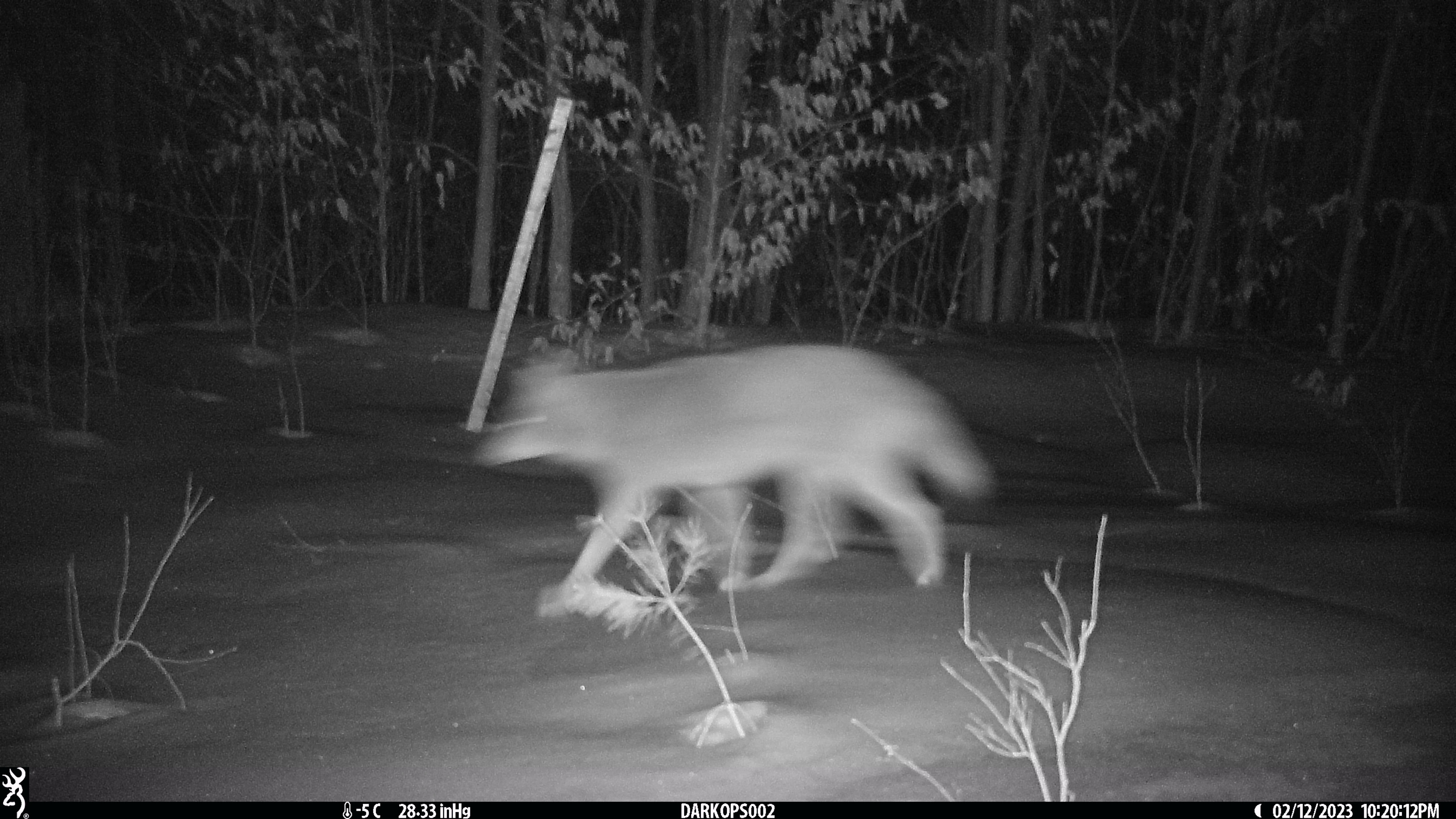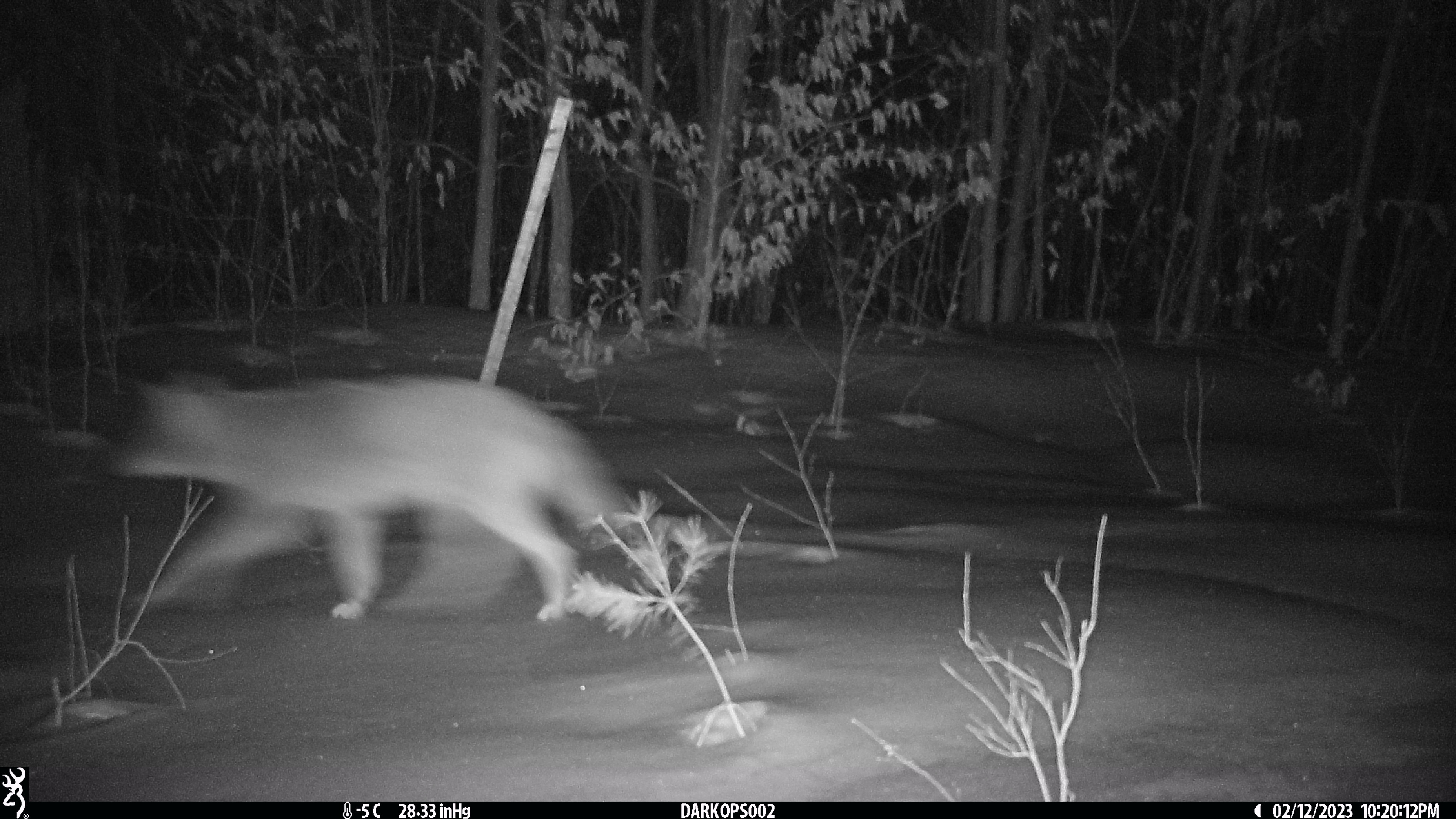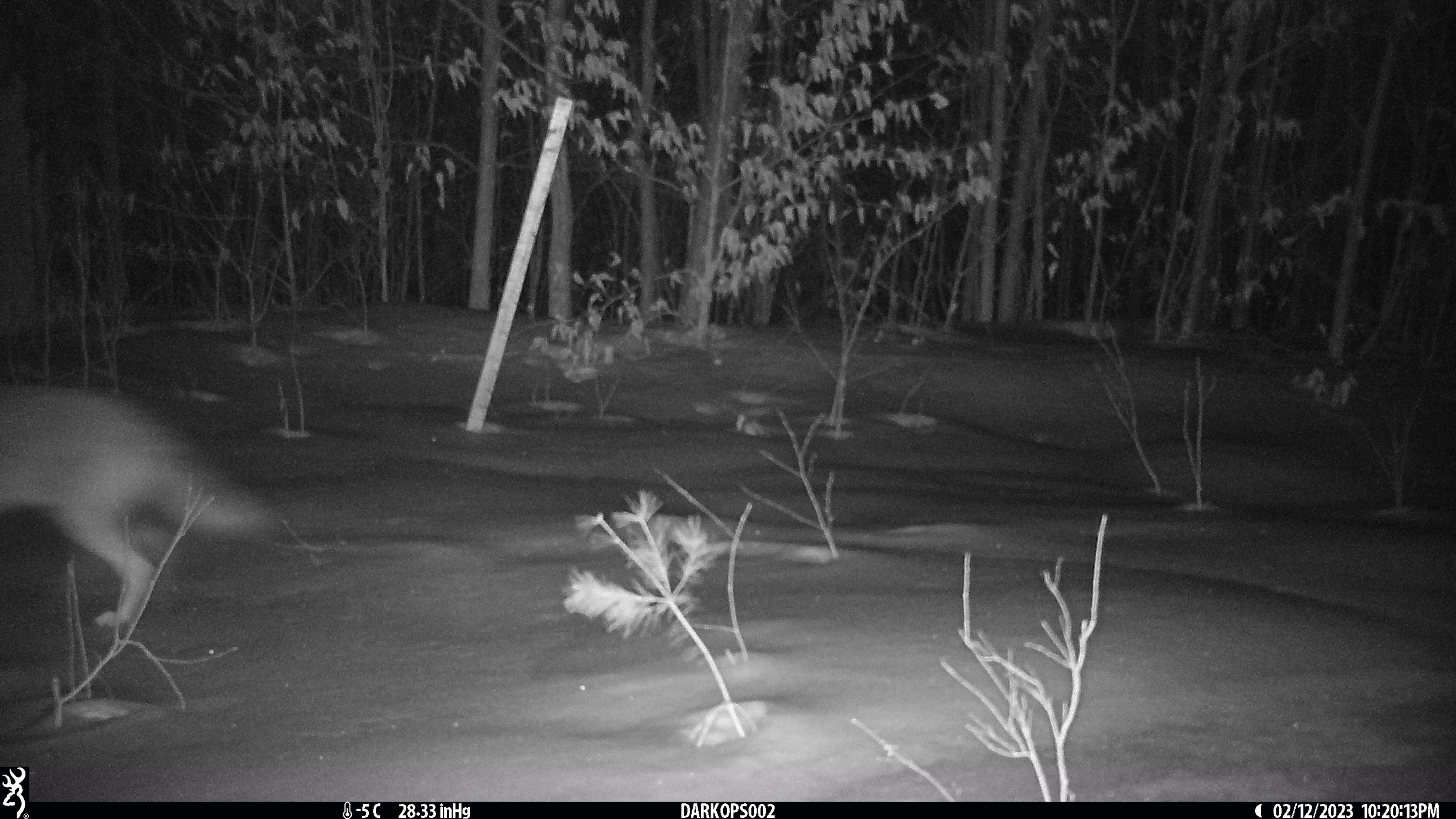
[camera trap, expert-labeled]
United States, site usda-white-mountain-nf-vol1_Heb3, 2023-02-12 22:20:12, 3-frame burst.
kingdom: Animalia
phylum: Chordata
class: Mammalia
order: Carnivora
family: Canidae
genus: Canis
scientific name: Canis latrans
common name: coyote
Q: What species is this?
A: Coyote (Canis latrans).